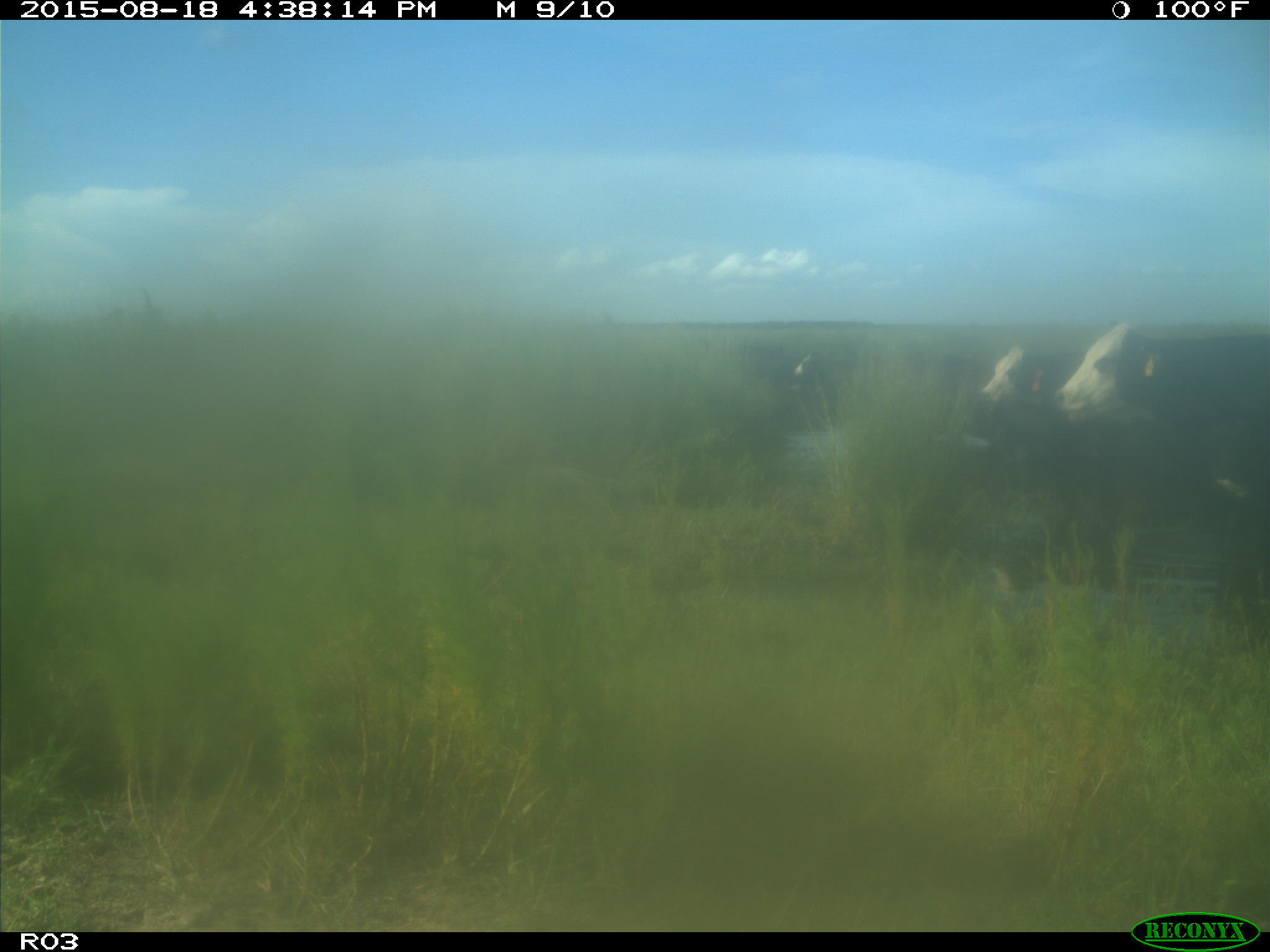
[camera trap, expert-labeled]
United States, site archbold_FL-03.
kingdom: Animalia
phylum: Chordata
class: Mammalia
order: Artiodactyla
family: Bovidae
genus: Bos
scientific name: Bos taurus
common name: domestic cow